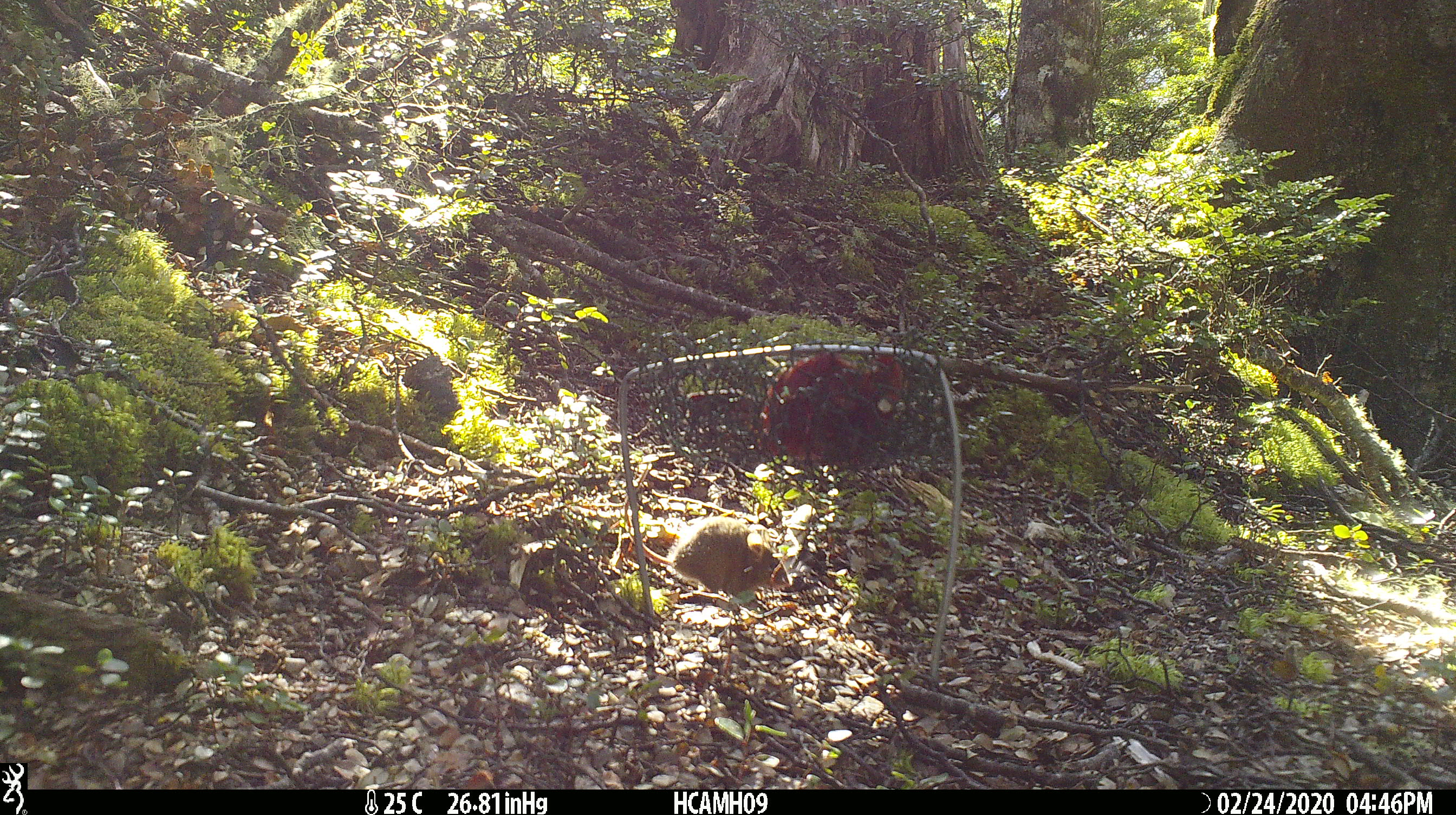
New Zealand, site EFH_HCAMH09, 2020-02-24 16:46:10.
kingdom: Animalia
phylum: Chordata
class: Mammalia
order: Rodentia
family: Muridae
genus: Mus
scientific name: Mus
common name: mouse